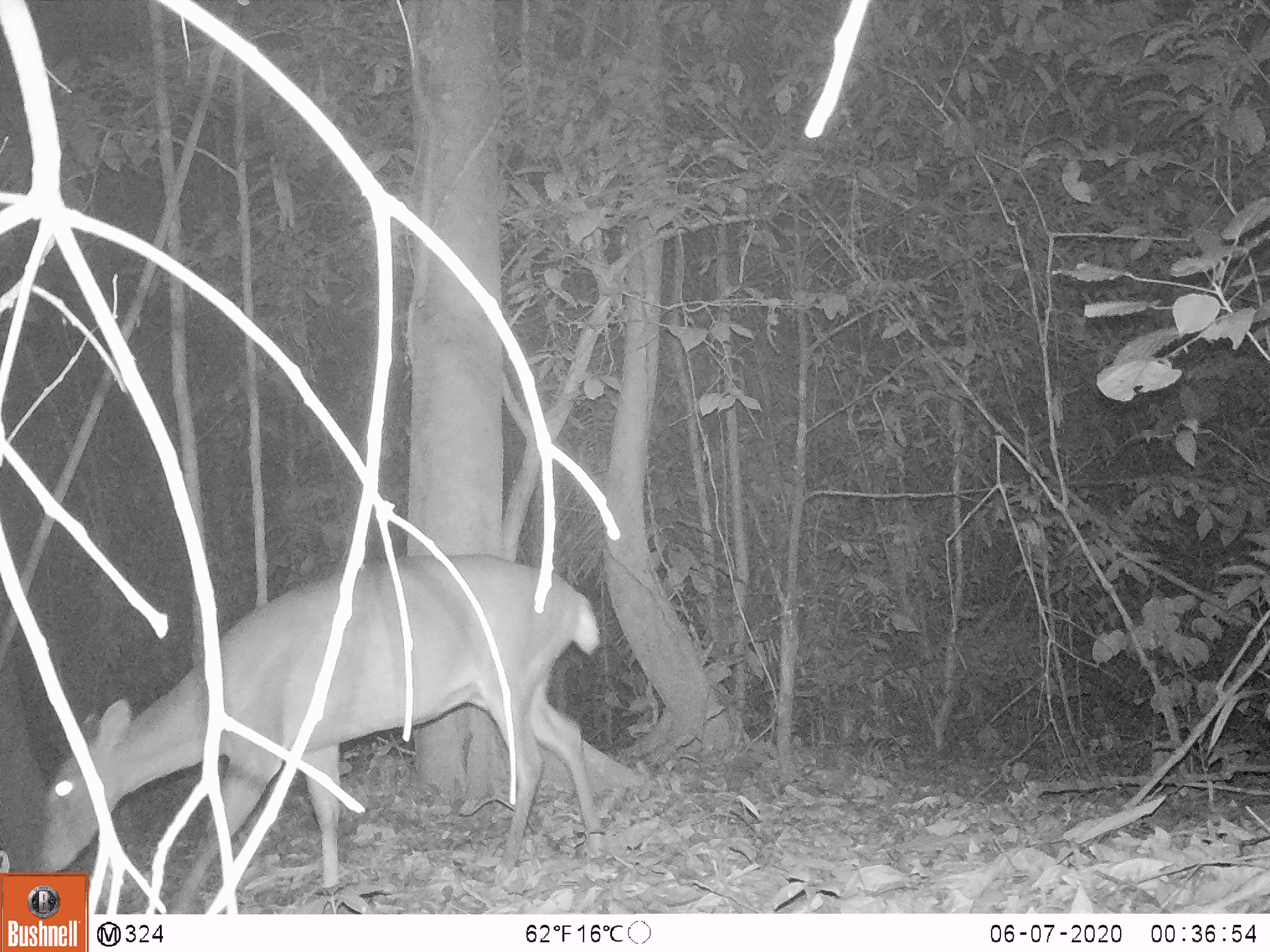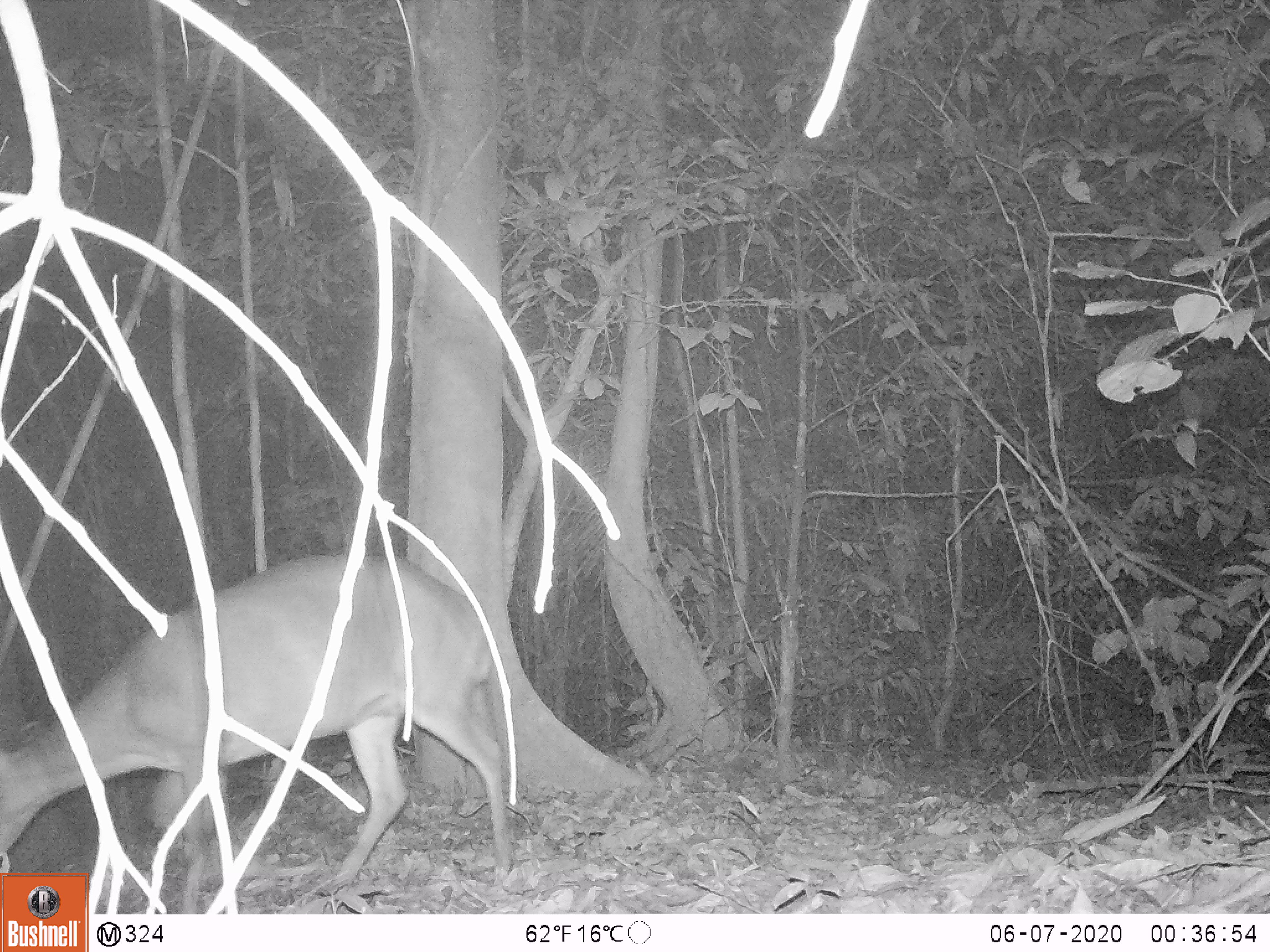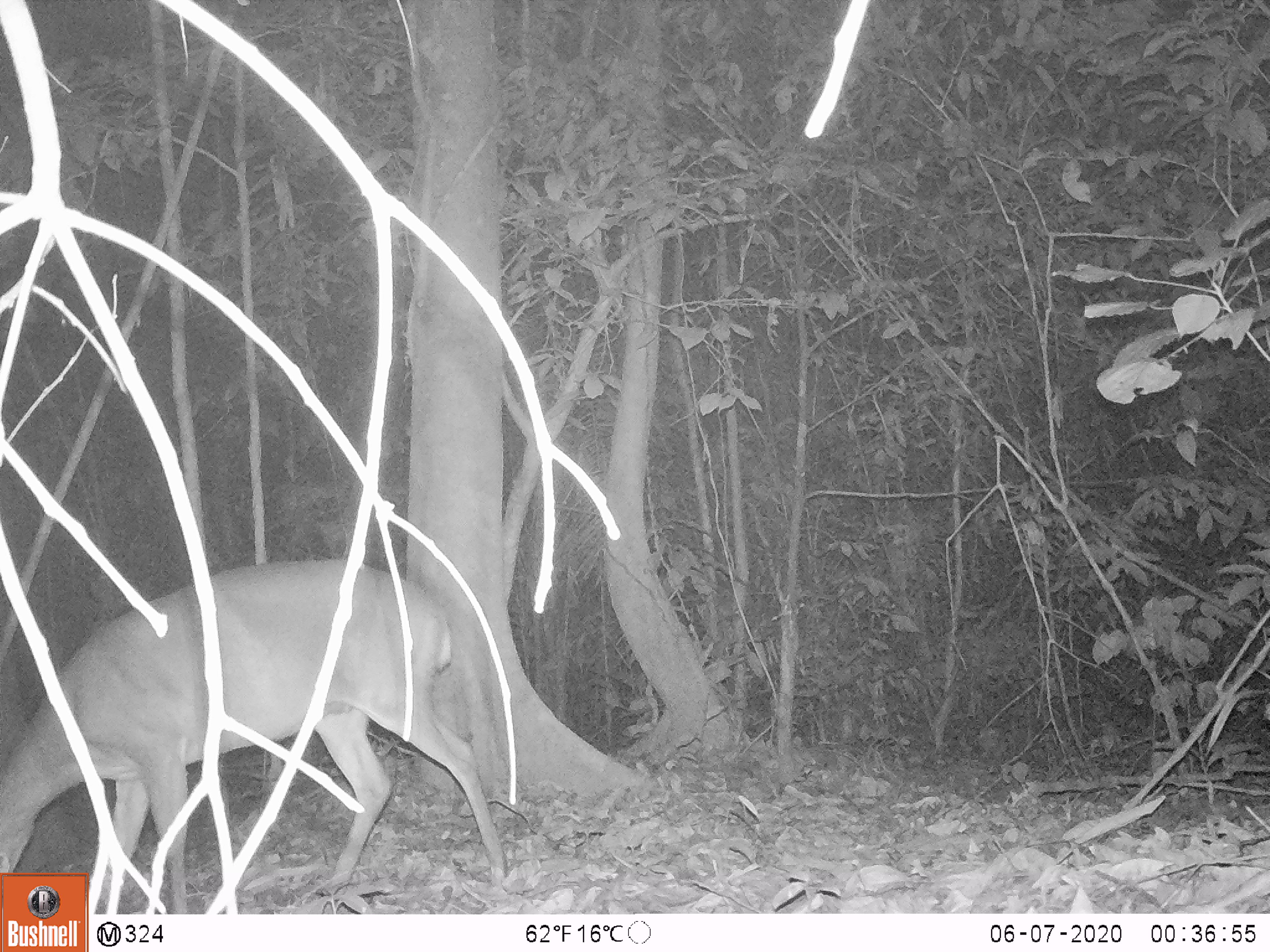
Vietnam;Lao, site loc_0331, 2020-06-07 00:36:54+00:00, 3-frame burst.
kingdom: Animalia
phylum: Chordata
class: Mammalia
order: Artiodactyla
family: Cervidae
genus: Muntiacus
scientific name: Muntiacus vuquangensis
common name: large-antlered muntjac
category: large antlered muntjac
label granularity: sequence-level